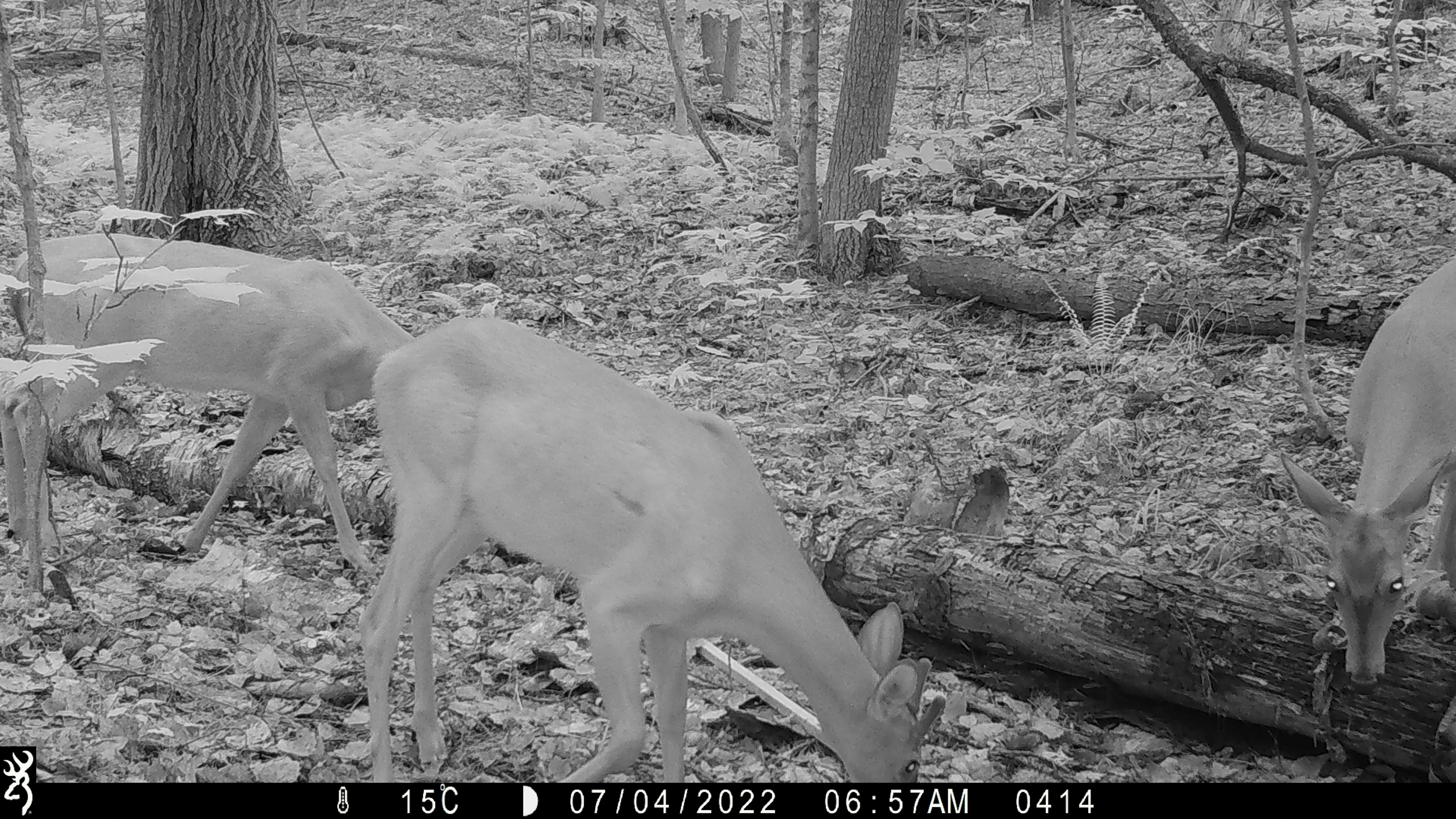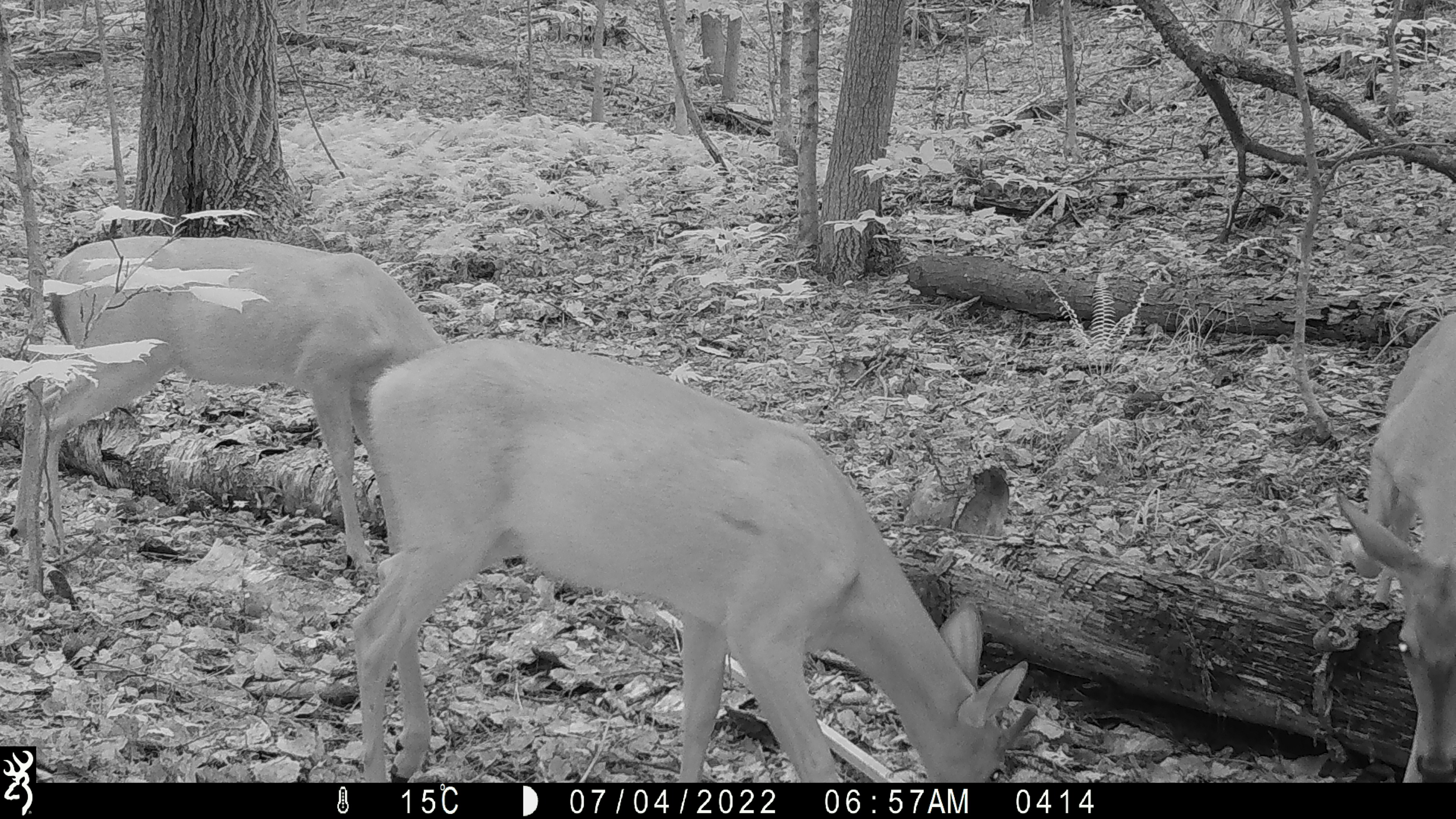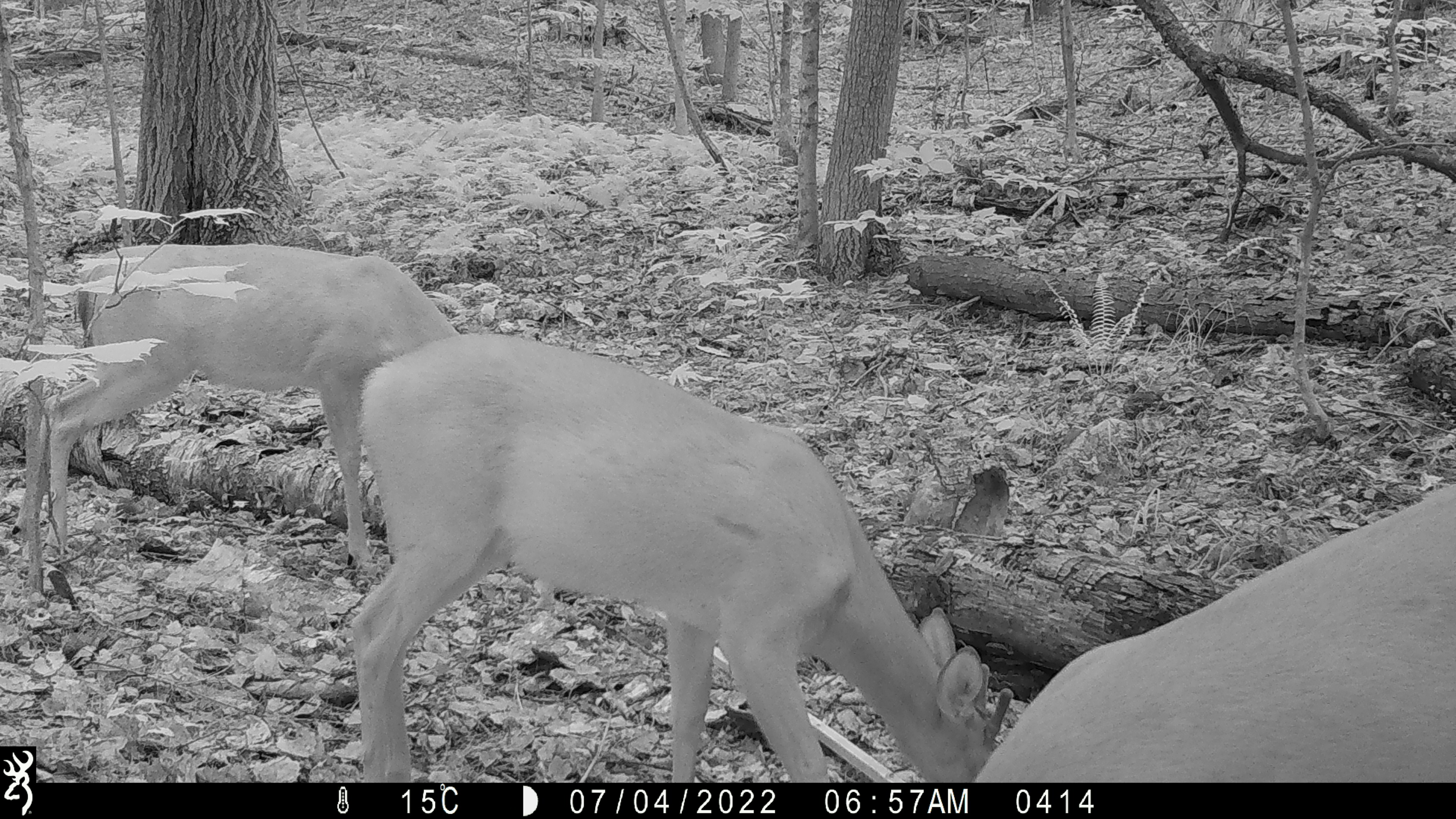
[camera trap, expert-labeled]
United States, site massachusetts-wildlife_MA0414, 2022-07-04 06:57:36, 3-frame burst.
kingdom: Animalia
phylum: Chordata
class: Mammalia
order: Artiodactyla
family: Cervidae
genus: Odocoileus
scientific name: Odocoileus virginianus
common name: white-tailed deer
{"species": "white-tailed deer (Odocoileus virginianus)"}